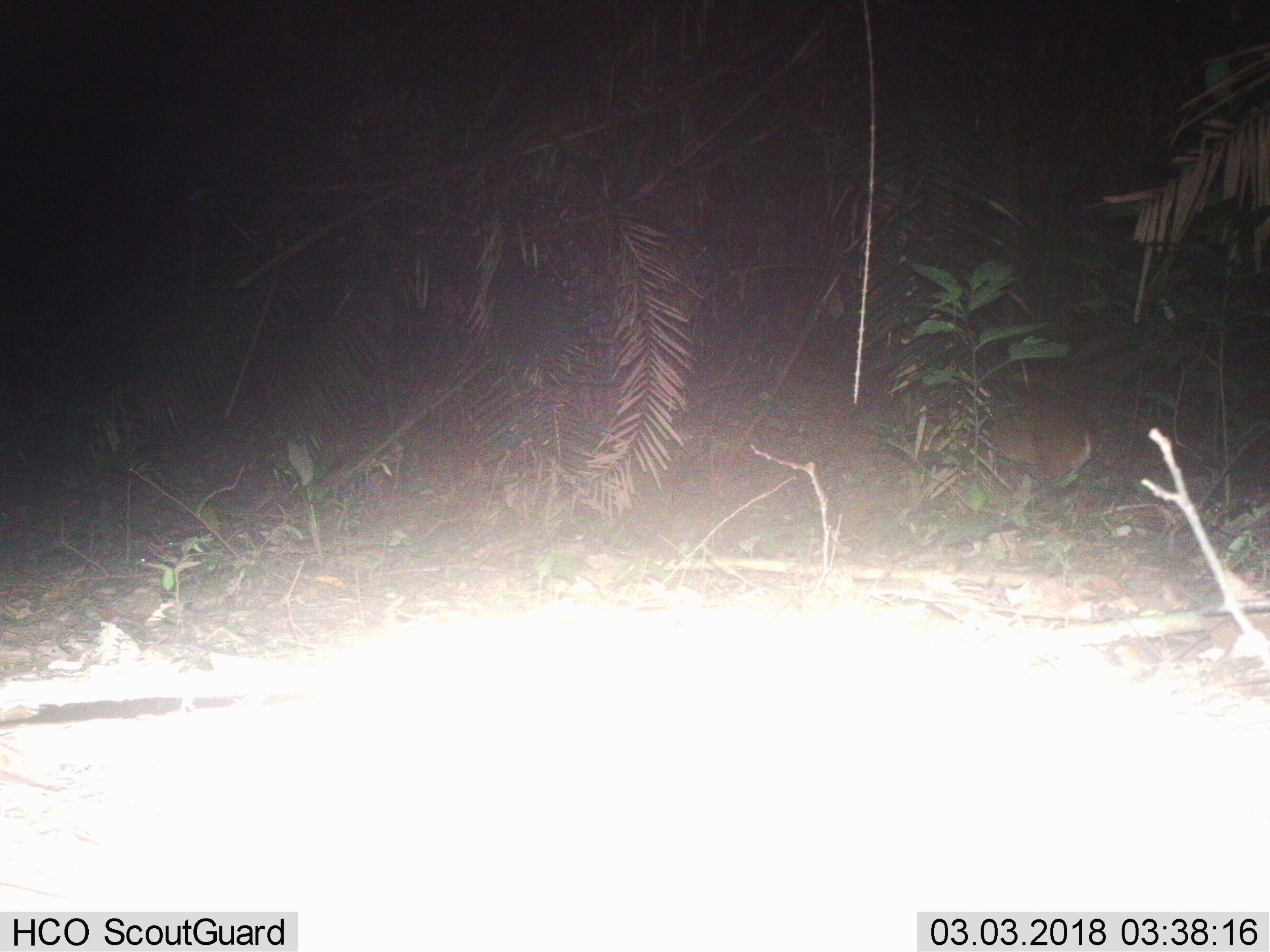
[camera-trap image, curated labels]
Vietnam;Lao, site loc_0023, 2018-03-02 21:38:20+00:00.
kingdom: Animalia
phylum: Chordata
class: Mammalia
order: Artiodactyla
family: Cervidae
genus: Muntiacus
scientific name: Muntiacus vuquangensis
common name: large-antlered muntjac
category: large antlered muntjac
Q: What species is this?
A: Large antlered muntjac (large-antlered muntjac) (Muntiacus vuquangensis).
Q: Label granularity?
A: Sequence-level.